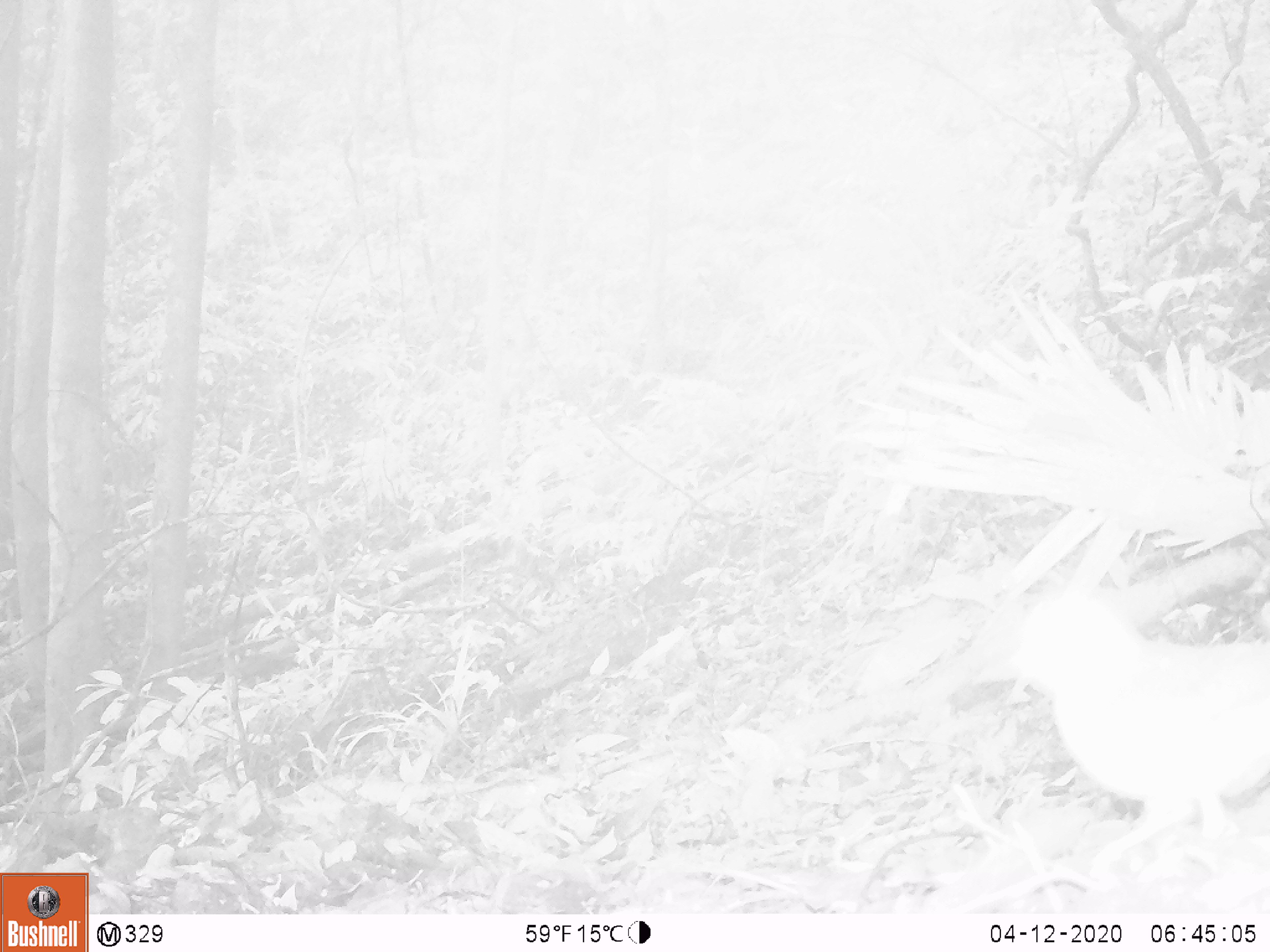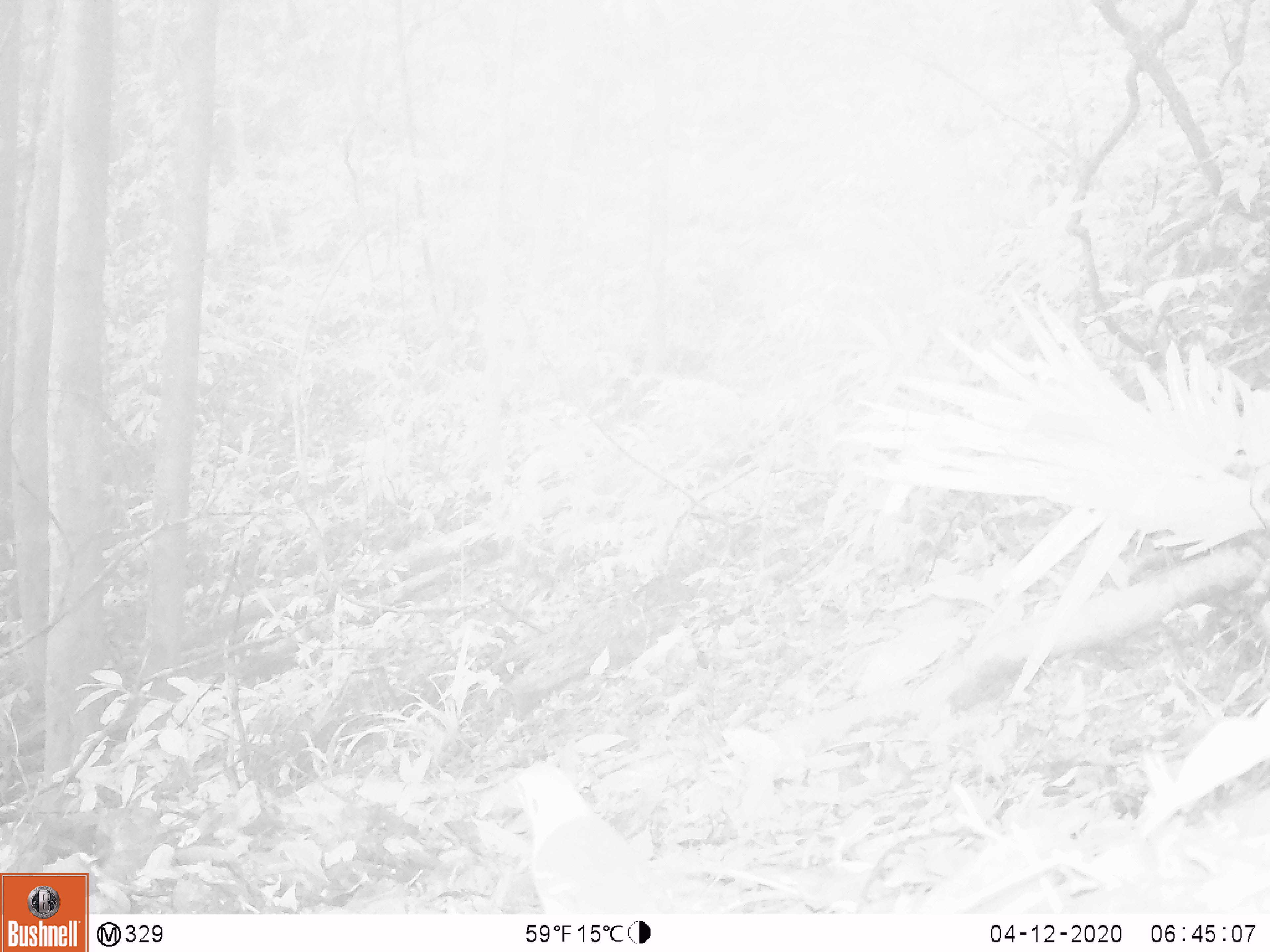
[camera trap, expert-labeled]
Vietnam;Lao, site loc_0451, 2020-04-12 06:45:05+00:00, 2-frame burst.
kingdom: Animalia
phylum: Chordata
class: Aves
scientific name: Aves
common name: bird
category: unidentified bird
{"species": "unidentified bird (bird) (Aves)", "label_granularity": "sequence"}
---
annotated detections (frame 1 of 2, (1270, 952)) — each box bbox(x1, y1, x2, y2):
unidentified bird: bbox(973, 589, 1270, 859)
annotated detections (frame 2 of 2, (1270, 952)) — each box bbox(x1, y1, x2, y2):
unidentified bird: bbox(503, 761, 701, 914)